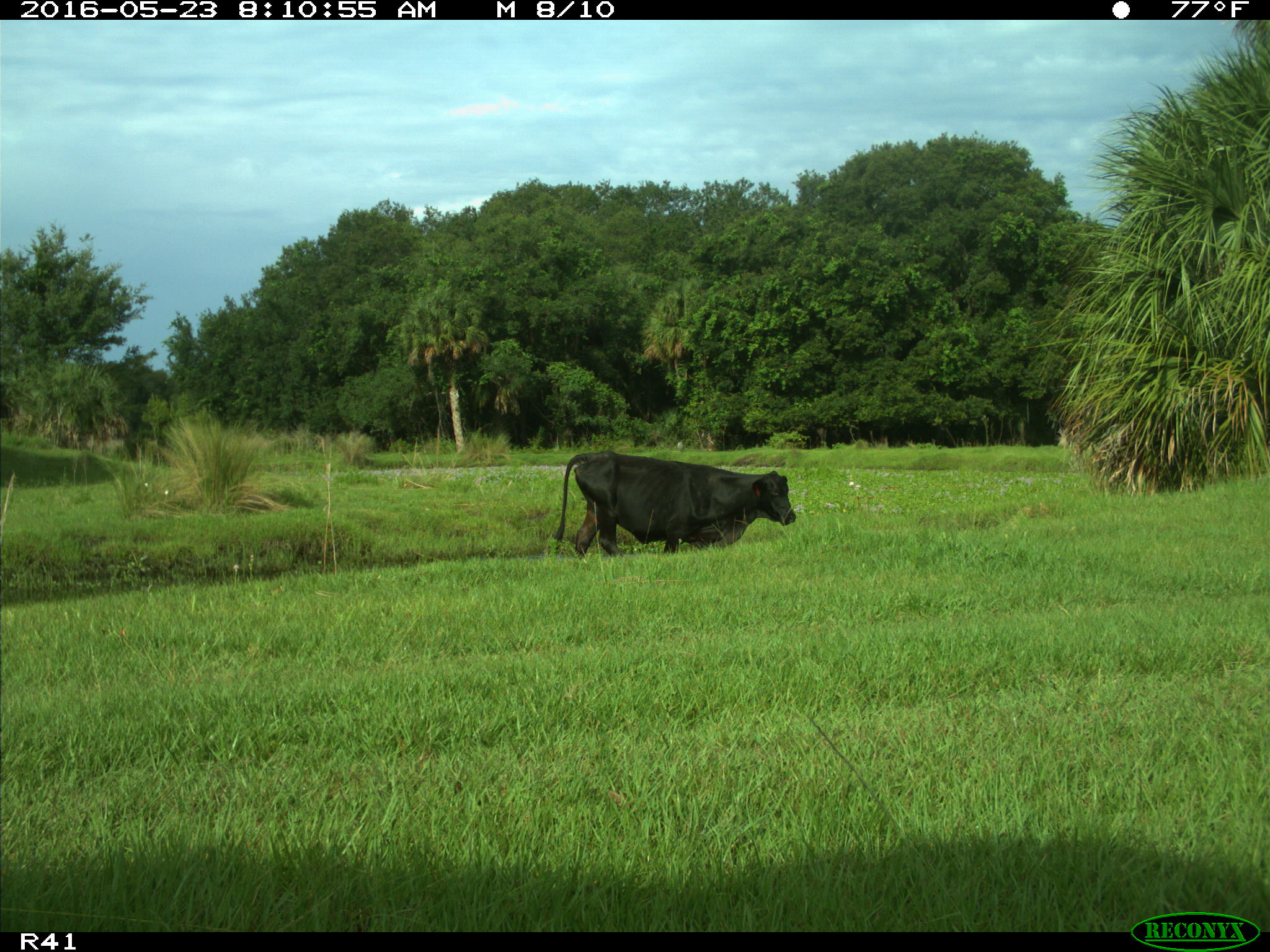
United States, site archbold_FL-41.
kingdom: Animalia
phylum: Chordata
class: Mammalia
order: Artiodactyla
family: Bovidae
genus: Bos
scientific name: Bos taurus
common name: domestic cow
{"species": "Bos taurus (domestic cow)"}